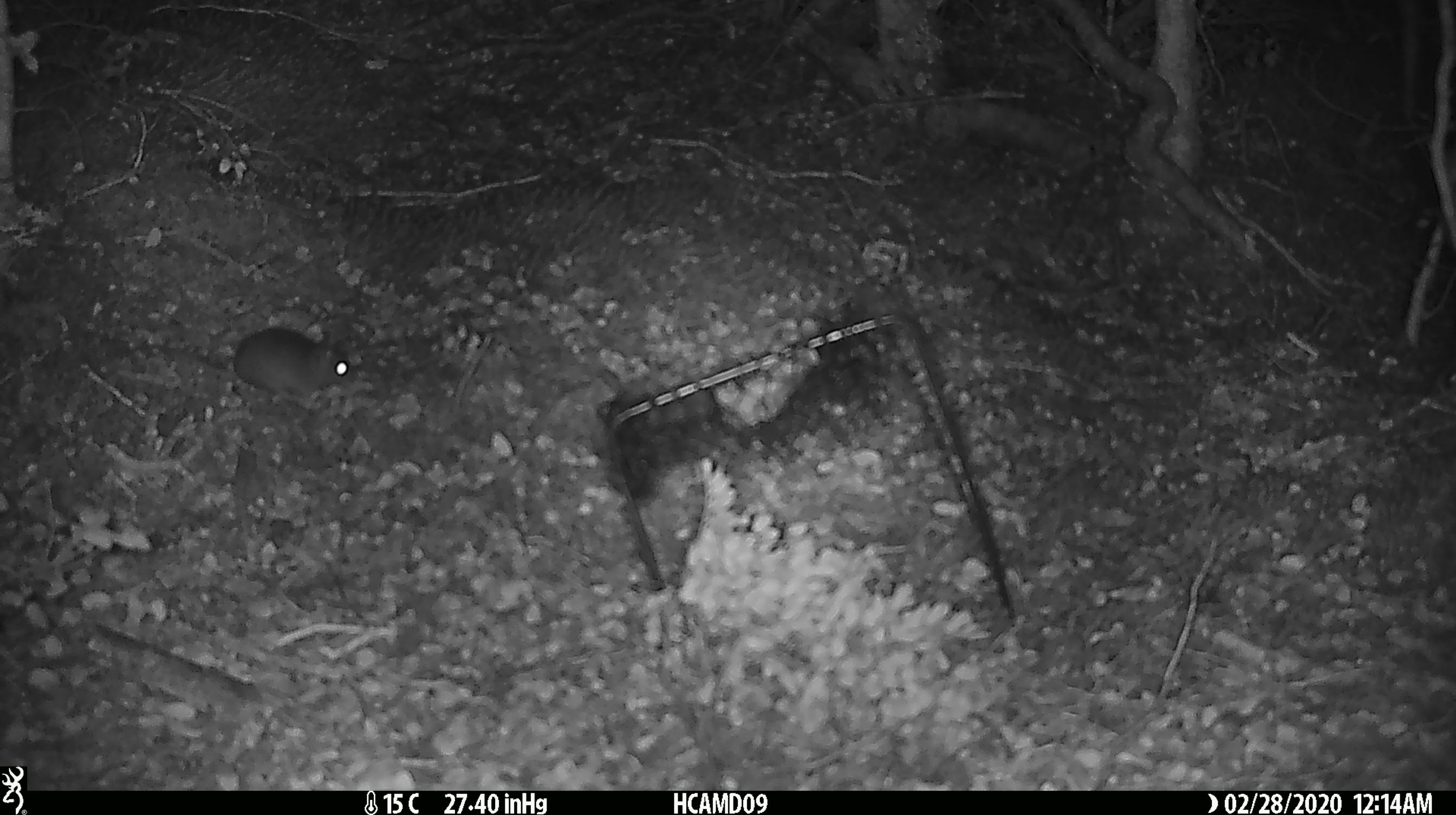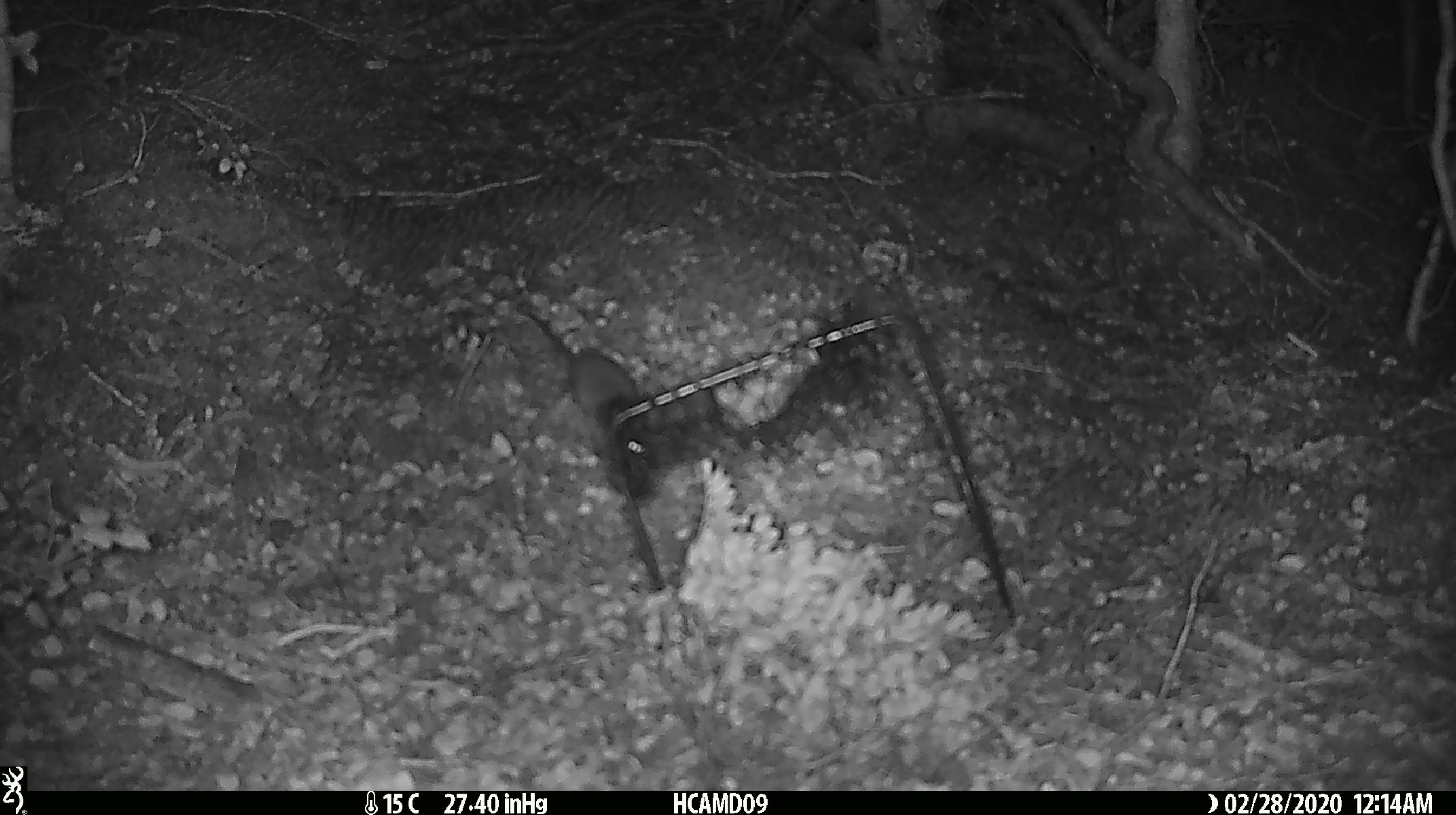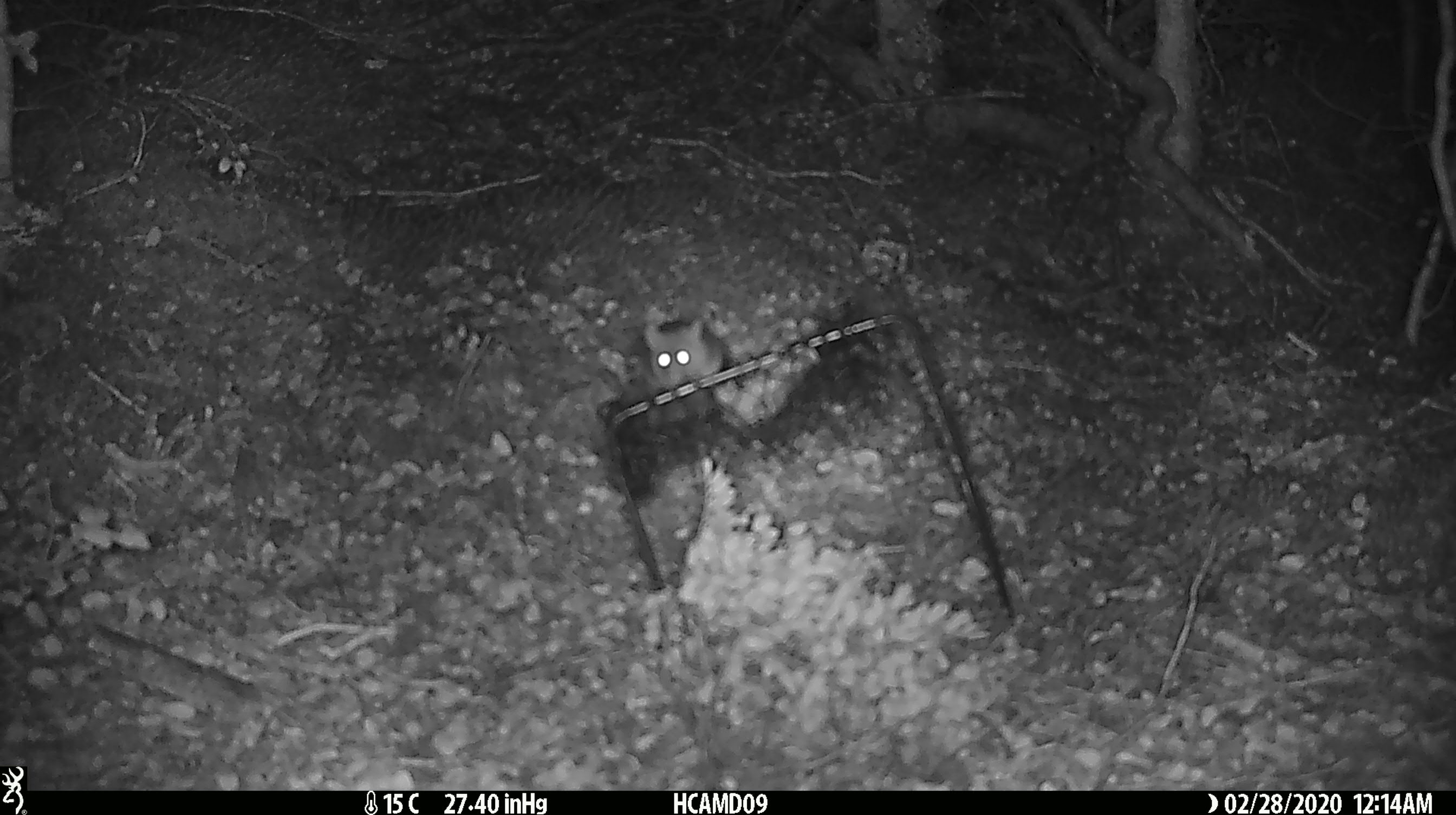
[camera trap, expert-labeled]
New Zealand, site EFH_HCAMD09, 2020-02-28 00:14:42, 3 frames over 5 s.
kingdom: Animalia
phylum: Chordata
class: Mammalia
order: Rodentia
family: Muridae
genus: Mus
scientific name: Mus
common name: mouse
Mouse (Mus).